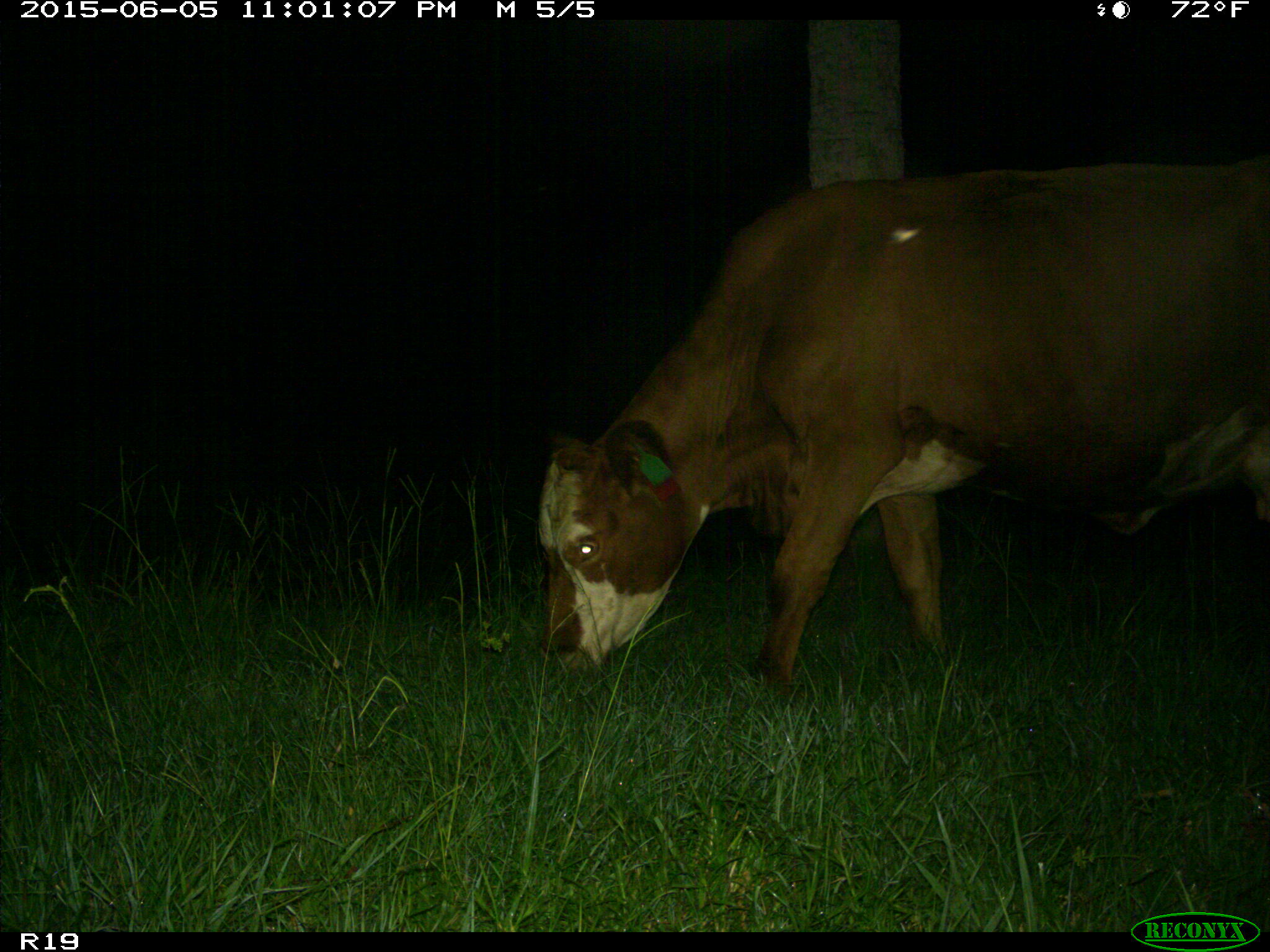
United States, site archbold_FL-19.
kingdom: Animalia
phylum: Chordata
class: Mammalia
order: Artiodactyla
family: Bovidae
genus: Bos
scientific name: Bos taurus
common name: domestic cow